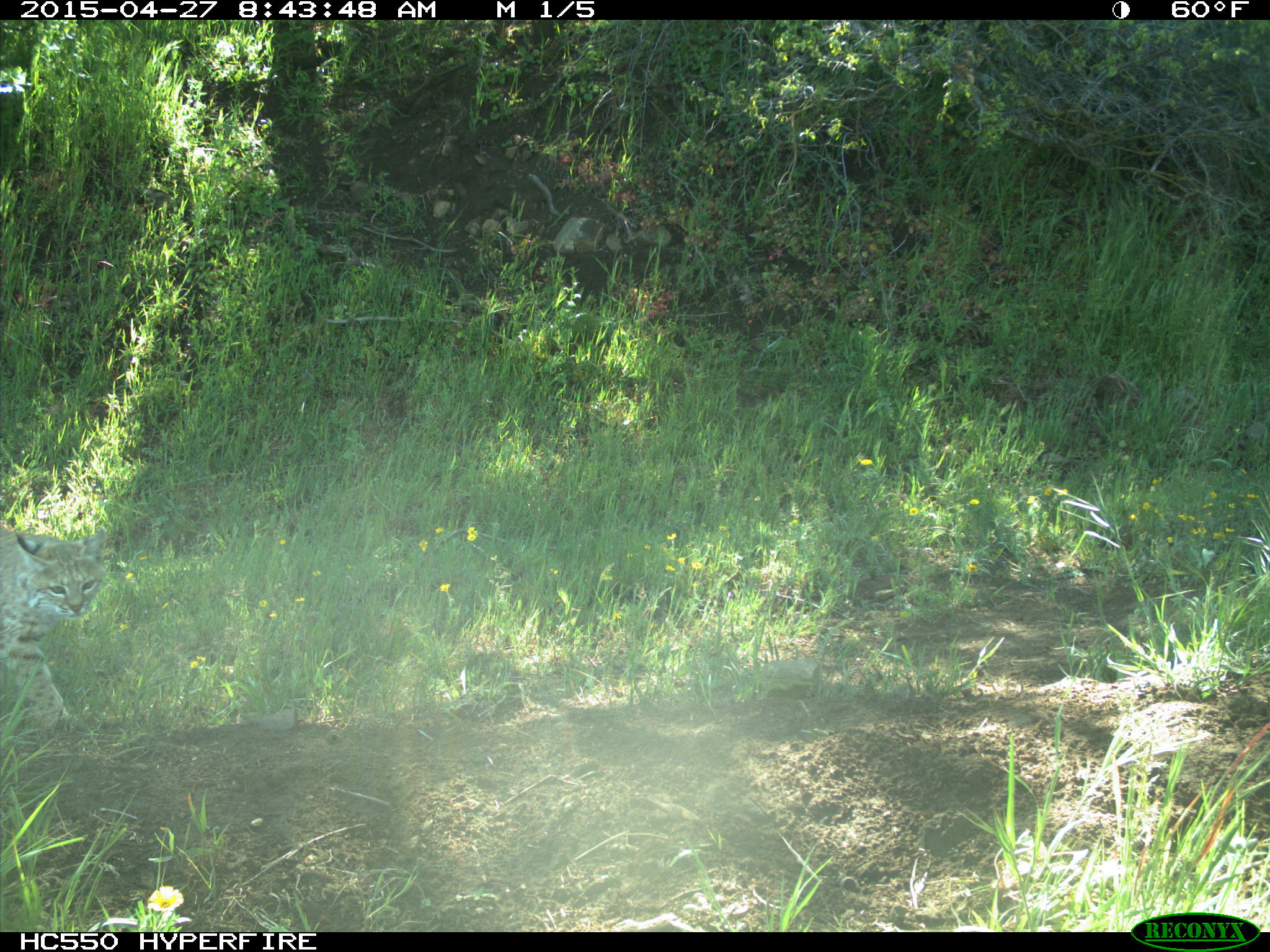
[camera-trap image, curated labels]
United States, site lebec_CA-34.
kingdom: Animalia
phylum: Chordata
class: Mammalia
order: Carnivora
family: Felidae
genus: Lynx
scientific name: Lynx rufus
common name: bobcat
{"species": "Lynx rufus (bobcat)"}